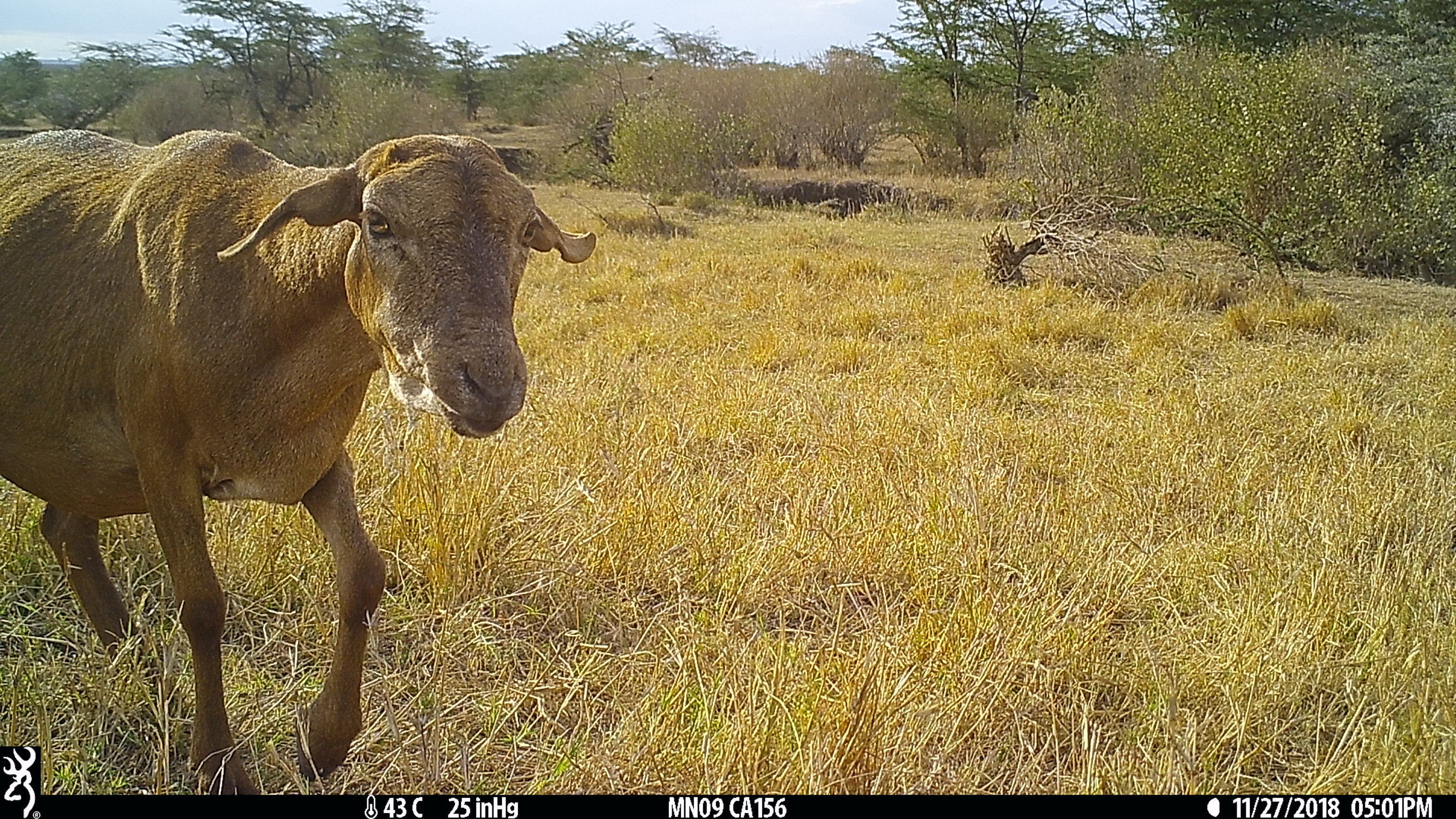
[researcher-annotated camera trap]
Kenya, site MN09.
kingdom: Animalia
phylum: Chordata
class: Mammalia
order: Artiodactyla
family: Bovidae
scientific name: Bovidae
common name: sheep or goat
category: shoat